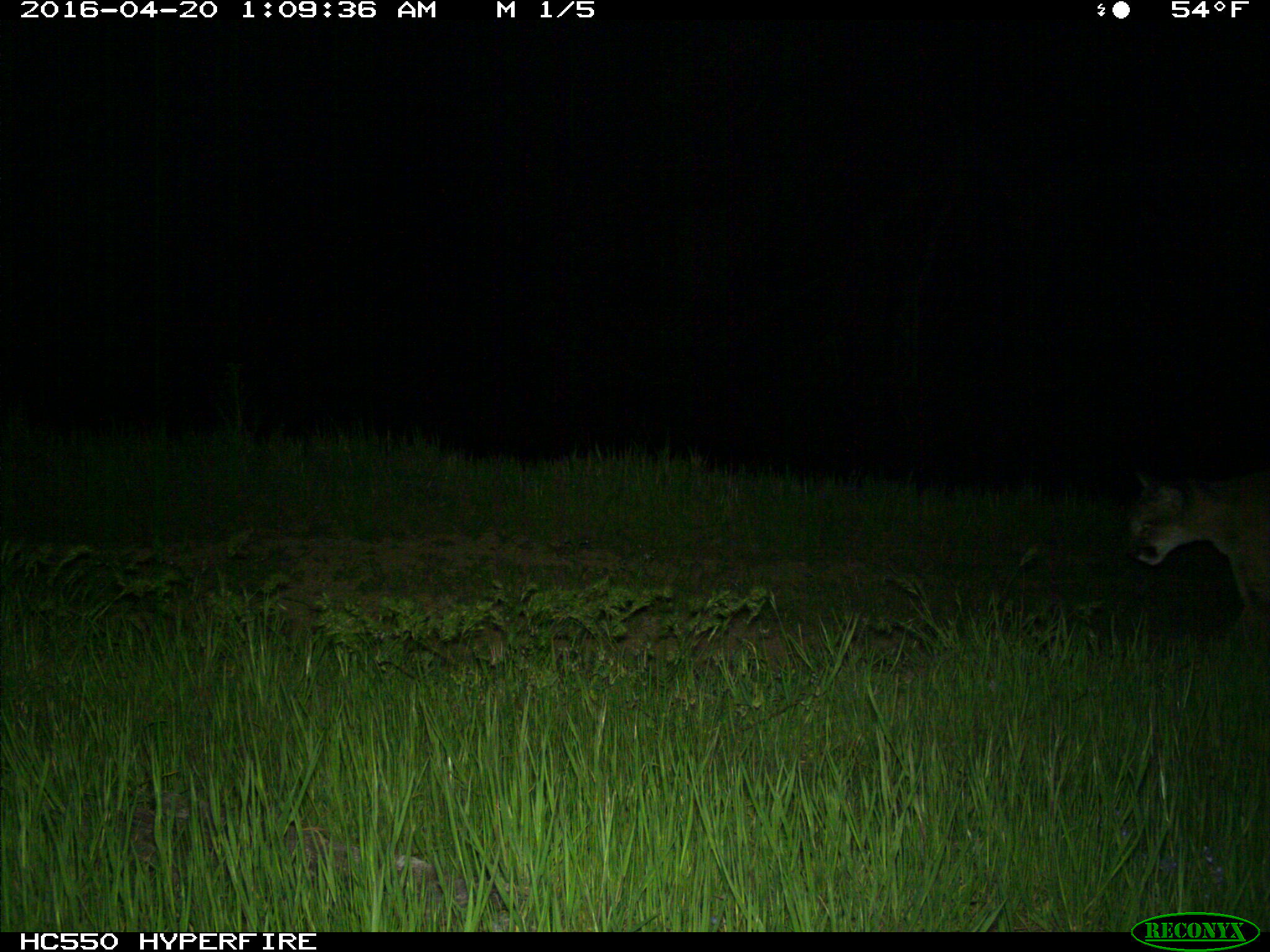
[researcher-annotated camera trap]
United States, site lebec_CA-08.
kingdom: Animalia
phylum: Chordata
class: Mammalia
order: Carnivora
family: Felidae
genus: Puma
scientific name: Puma concolor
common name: mountain lion